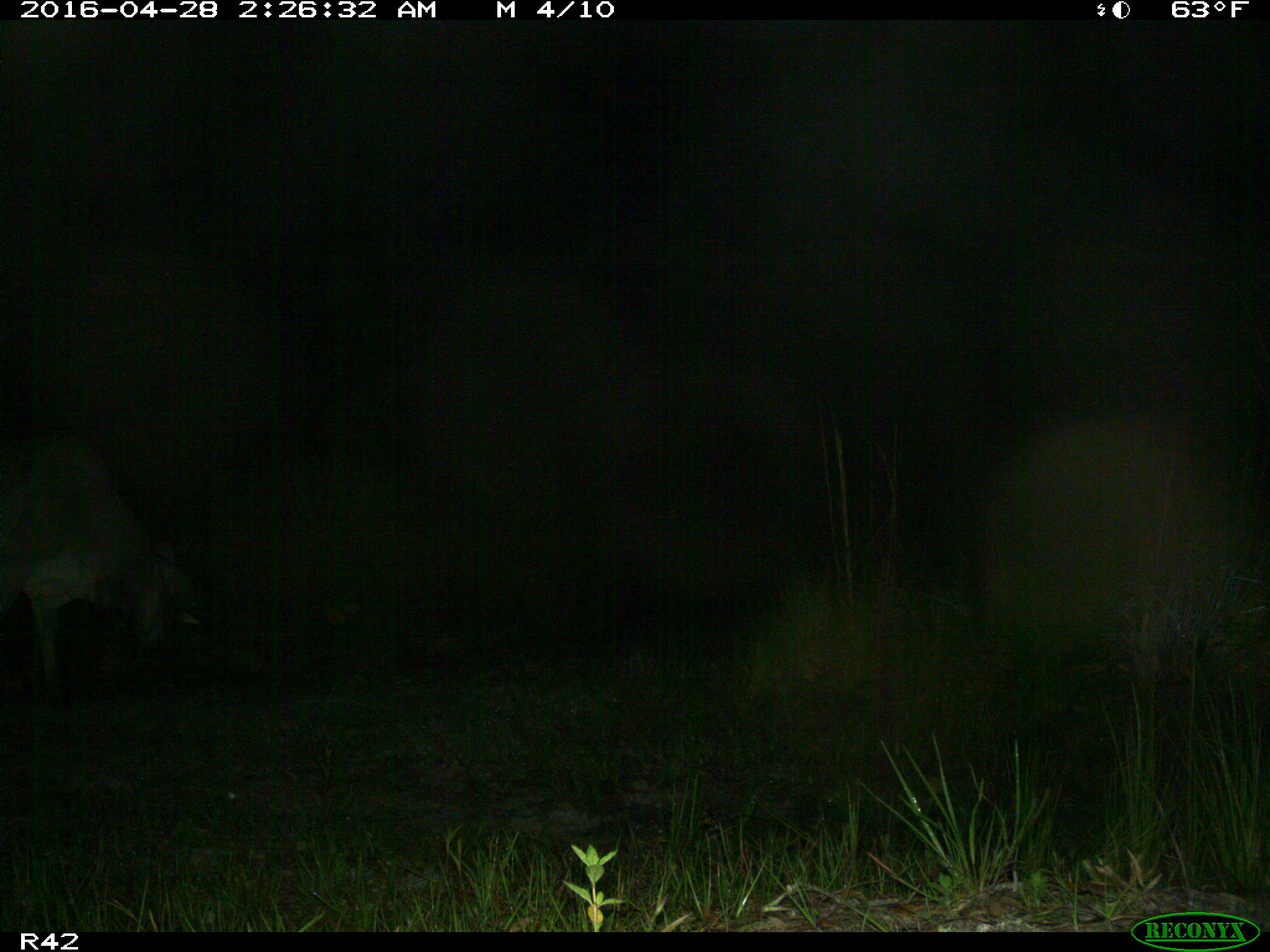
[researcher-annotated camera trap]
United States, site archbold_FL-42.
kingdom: Animalia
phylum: Chordata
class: Mammalia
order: Artiodactyla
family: Bovidae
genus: Bos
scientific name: Bos taurus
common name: domestic cow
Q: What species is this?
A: Bos taurus (domestic cow).